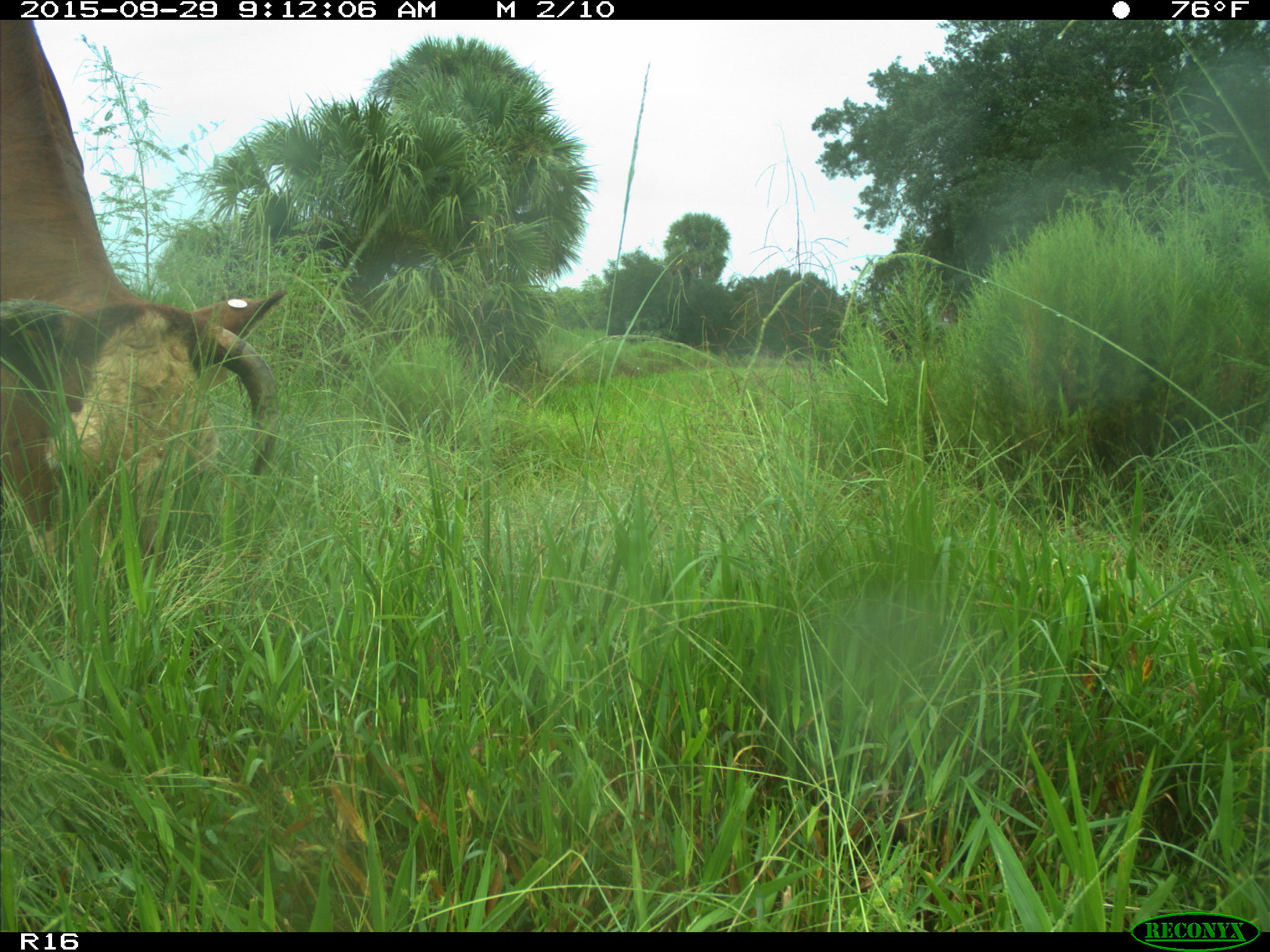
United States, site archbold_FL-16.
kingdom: Animalia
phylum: Chordata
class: Mammalia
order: Artiodactyla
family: Bovidae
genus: Bos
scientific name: Bos taurus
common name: domestic cow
Bos taurus (domestic cow).